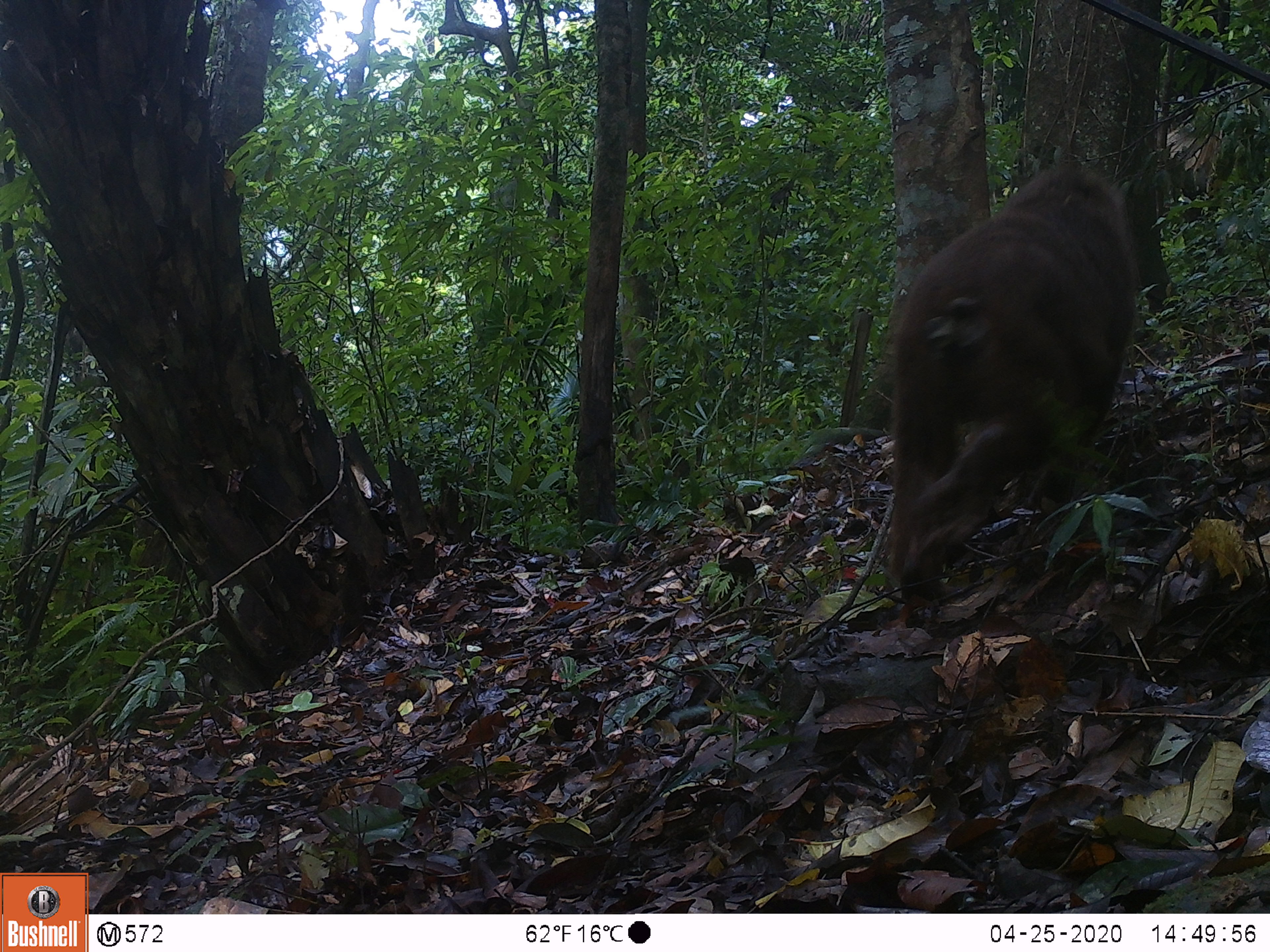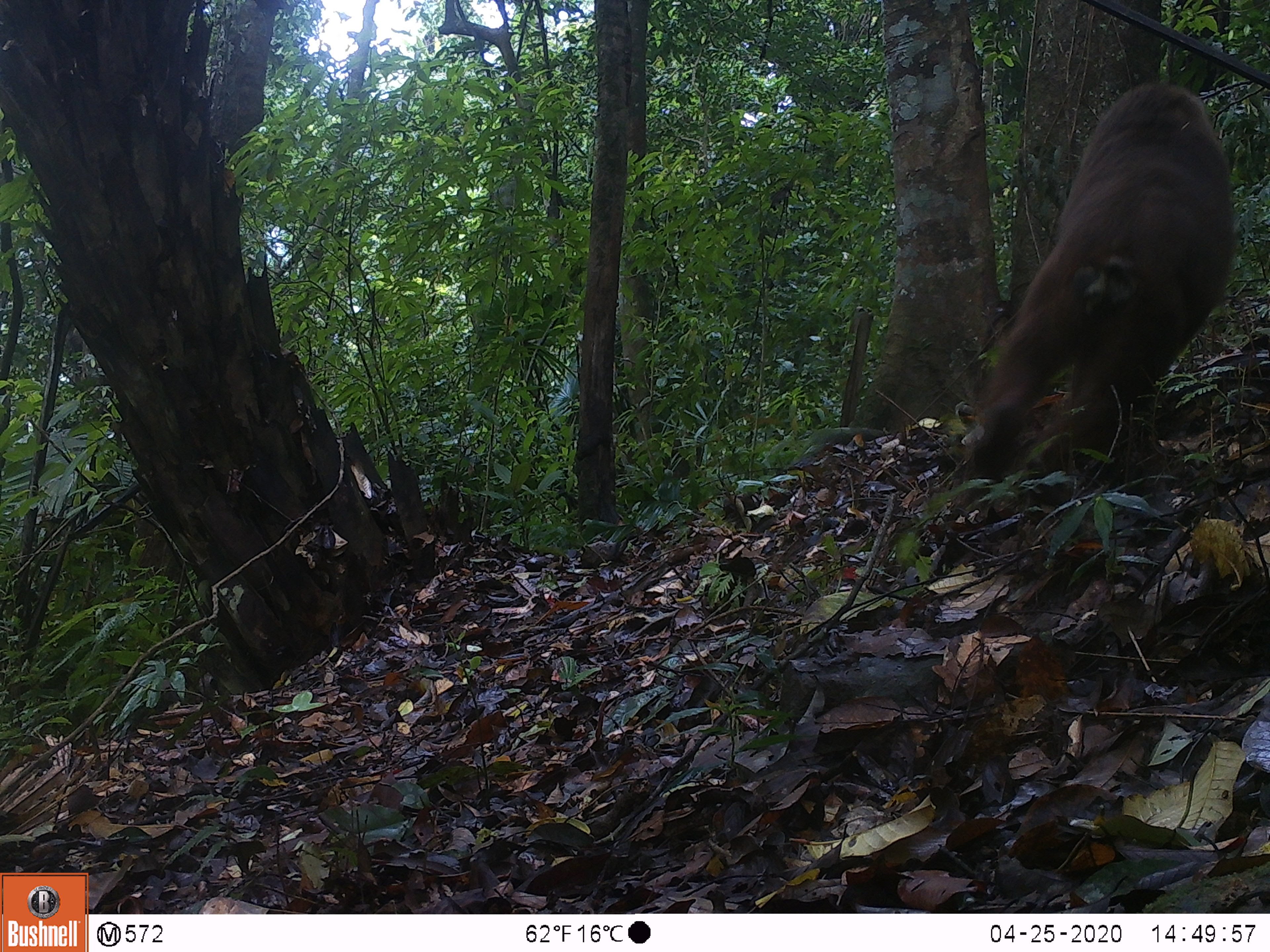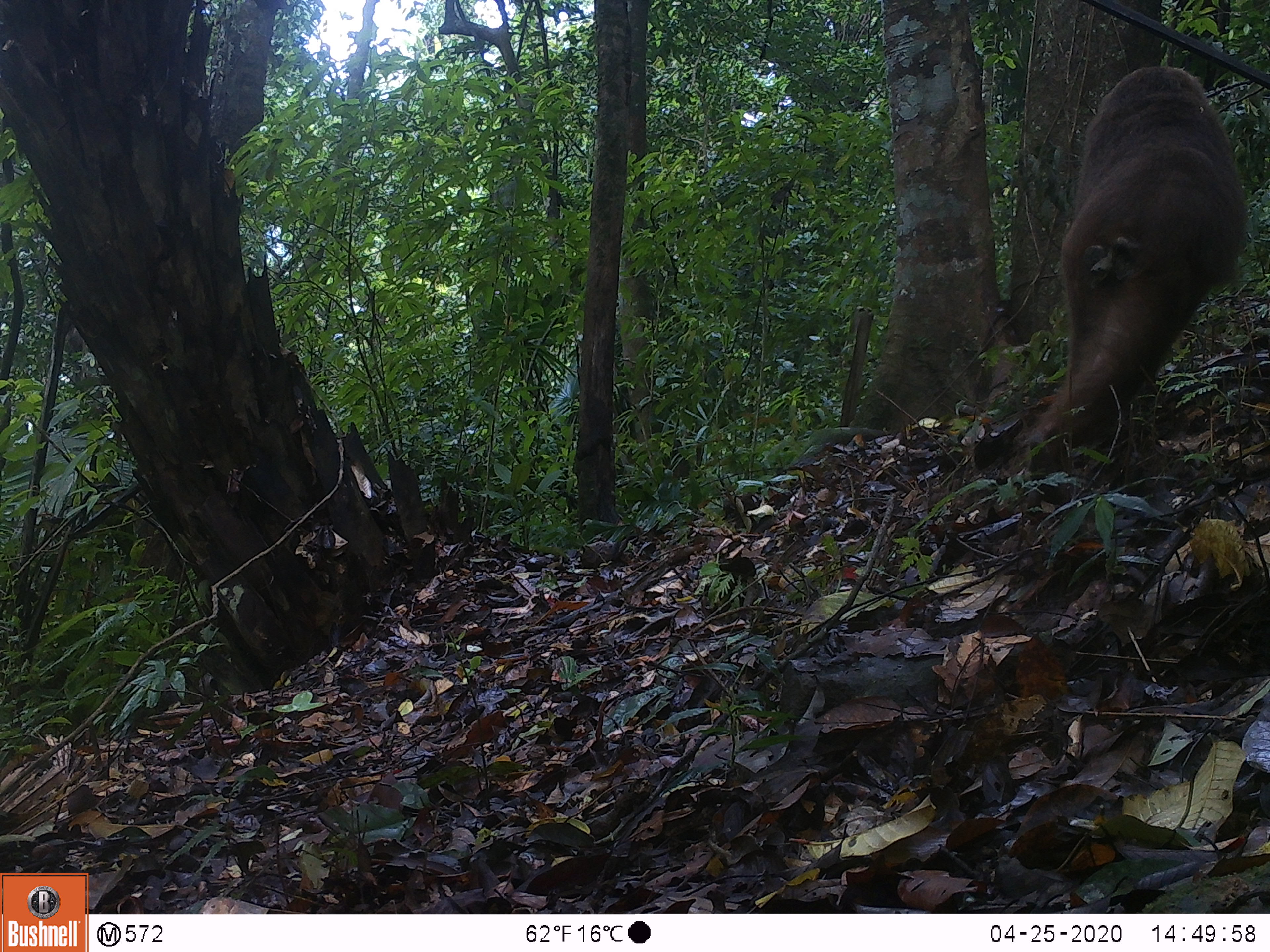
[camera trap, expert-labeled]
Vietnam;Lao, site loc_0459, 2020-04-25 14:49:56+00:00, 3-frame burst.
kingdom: Animalia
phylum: Chordata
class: Mammalia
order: Primates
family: Cercopithecidae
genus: Macaca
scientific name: Macaca arctoides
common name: stump-tailed macaque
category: stump tailed macaque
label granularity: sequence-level